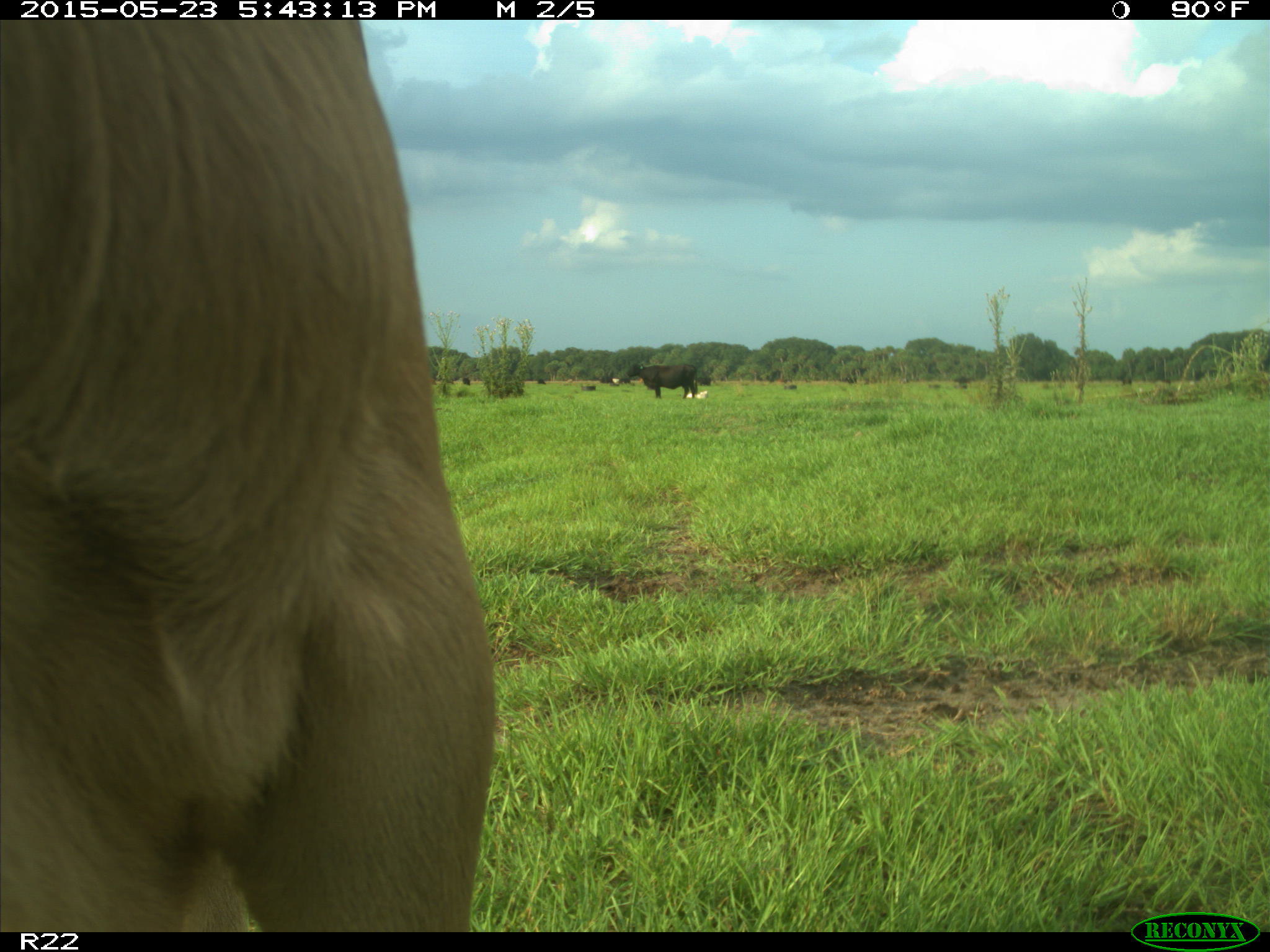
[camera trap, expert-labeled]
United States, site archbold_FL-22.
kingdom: Animalia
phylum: Chordata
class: Mammalia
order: Artiodactyla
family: Bovidae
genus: Bos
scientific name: Bos taurus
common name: domestic cow